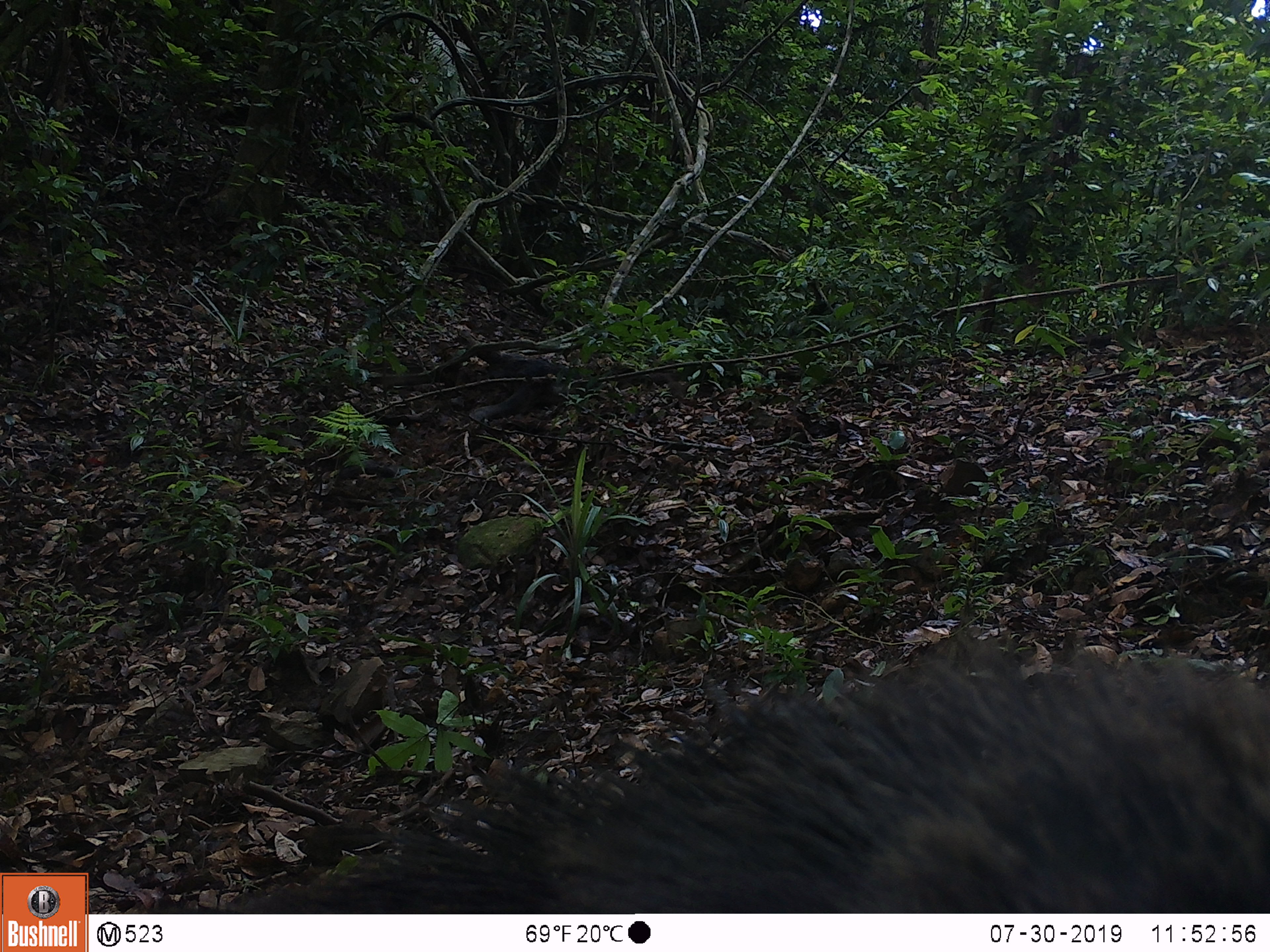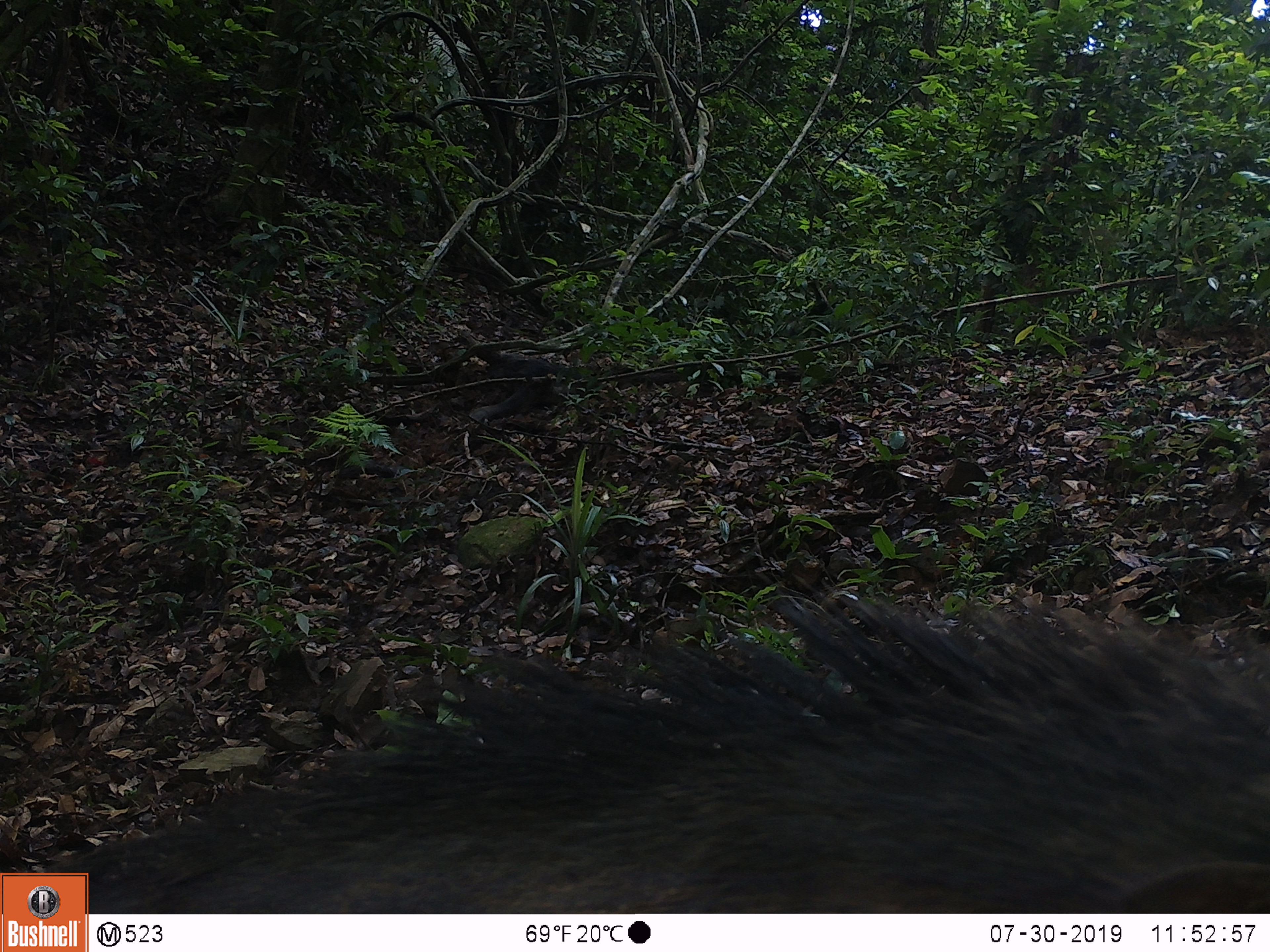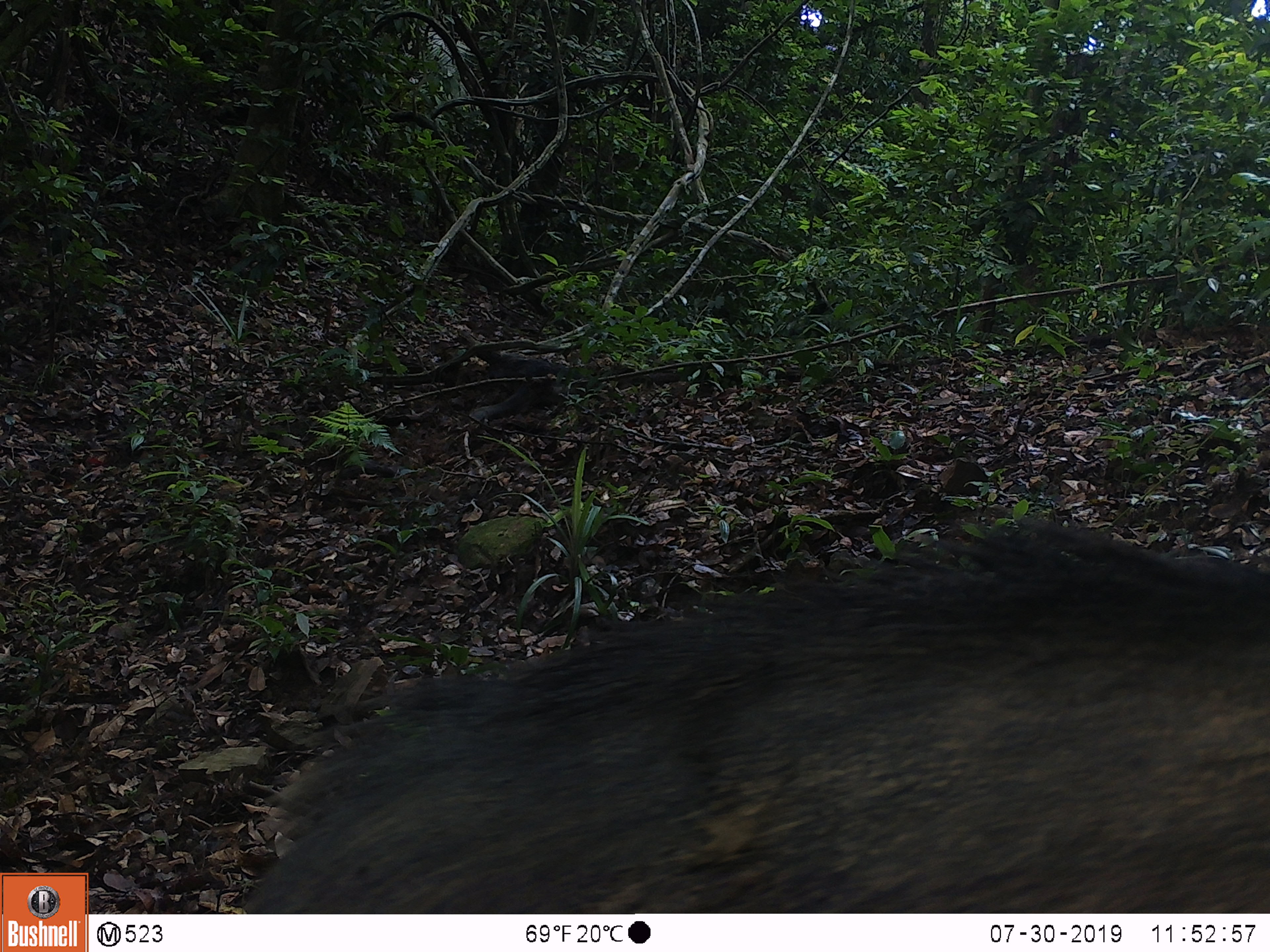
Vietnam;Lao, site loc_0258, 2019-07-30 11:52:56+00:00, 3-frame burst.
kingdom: Animalia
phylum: Chordata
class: Mammalia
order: Artiodactyla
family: Suidae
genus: Sus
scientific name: Sus scrofa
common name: eurasian wild pig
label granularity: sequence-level